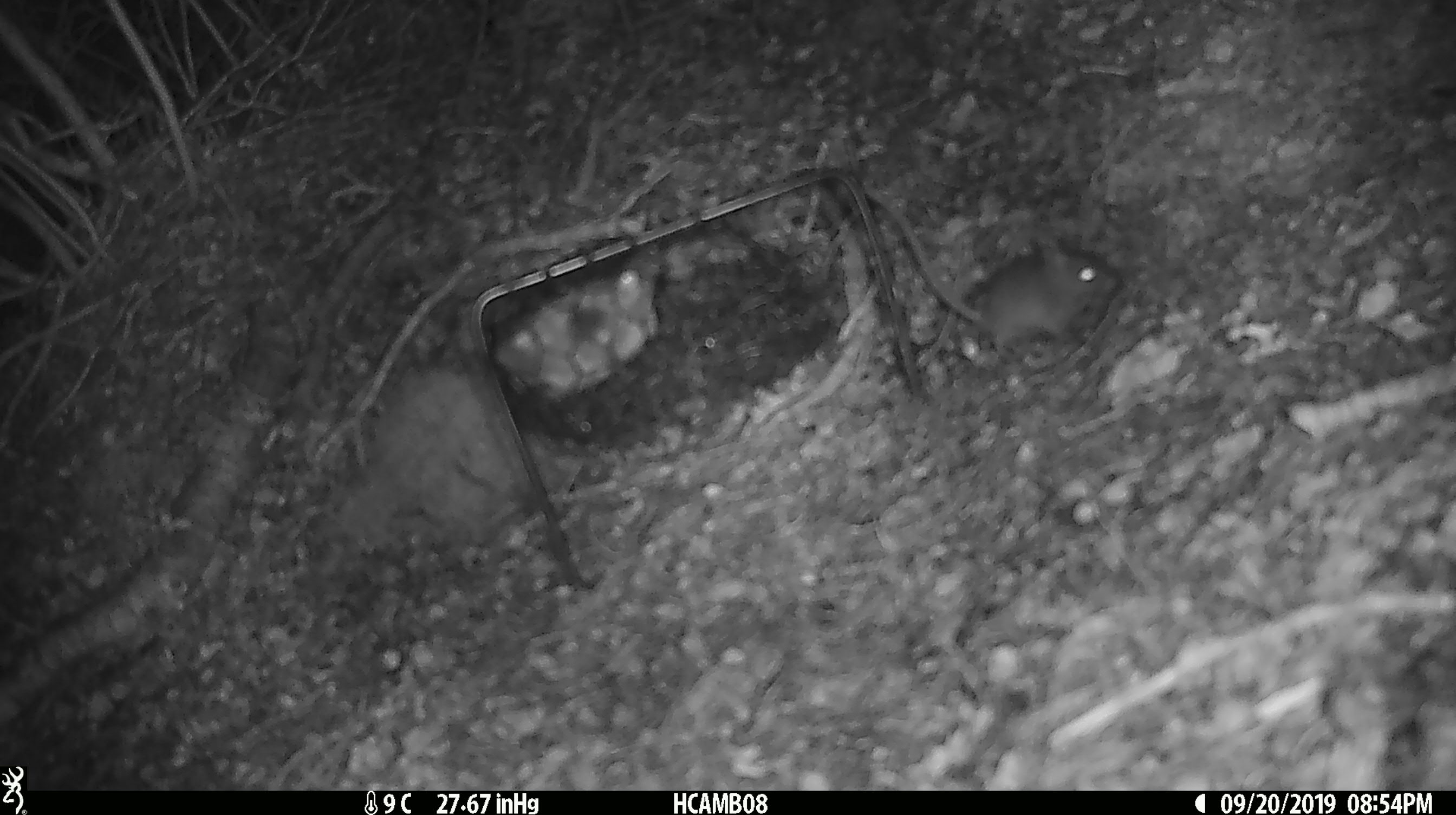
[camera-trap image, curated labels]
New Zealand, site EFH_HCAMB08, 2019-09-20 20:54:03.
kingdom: Animalia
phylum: Chordata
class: Mammalia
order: Rodentia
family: Muridae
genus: Mus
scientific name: Mus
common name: mouse